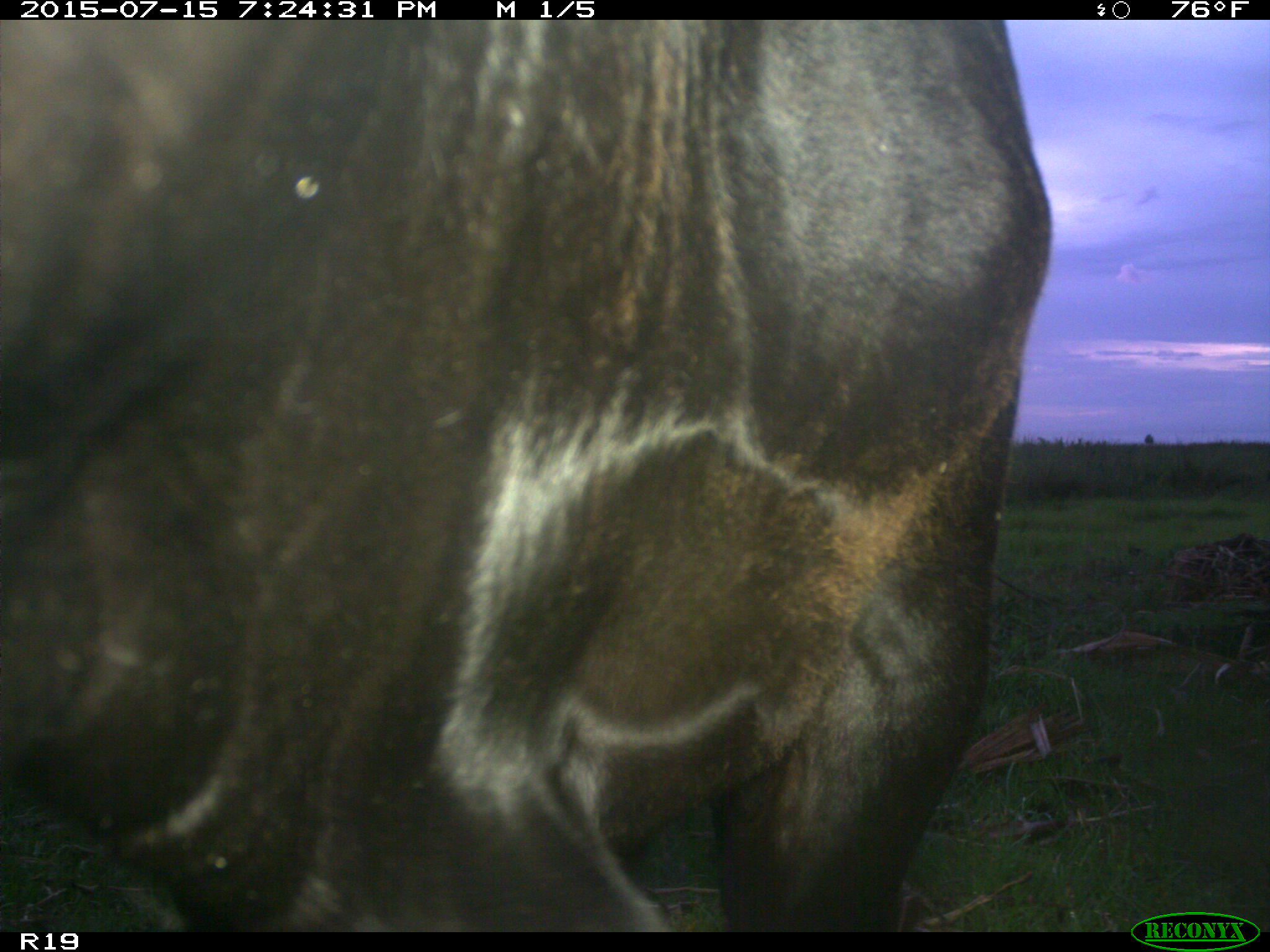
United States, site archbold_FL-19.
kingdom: Animalia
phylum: Chordata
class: Mammalia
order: Artiodactyla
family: Bovidae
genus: Bos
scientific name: Bos taurus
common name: domestic cow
Bos taurus (domestic cow).